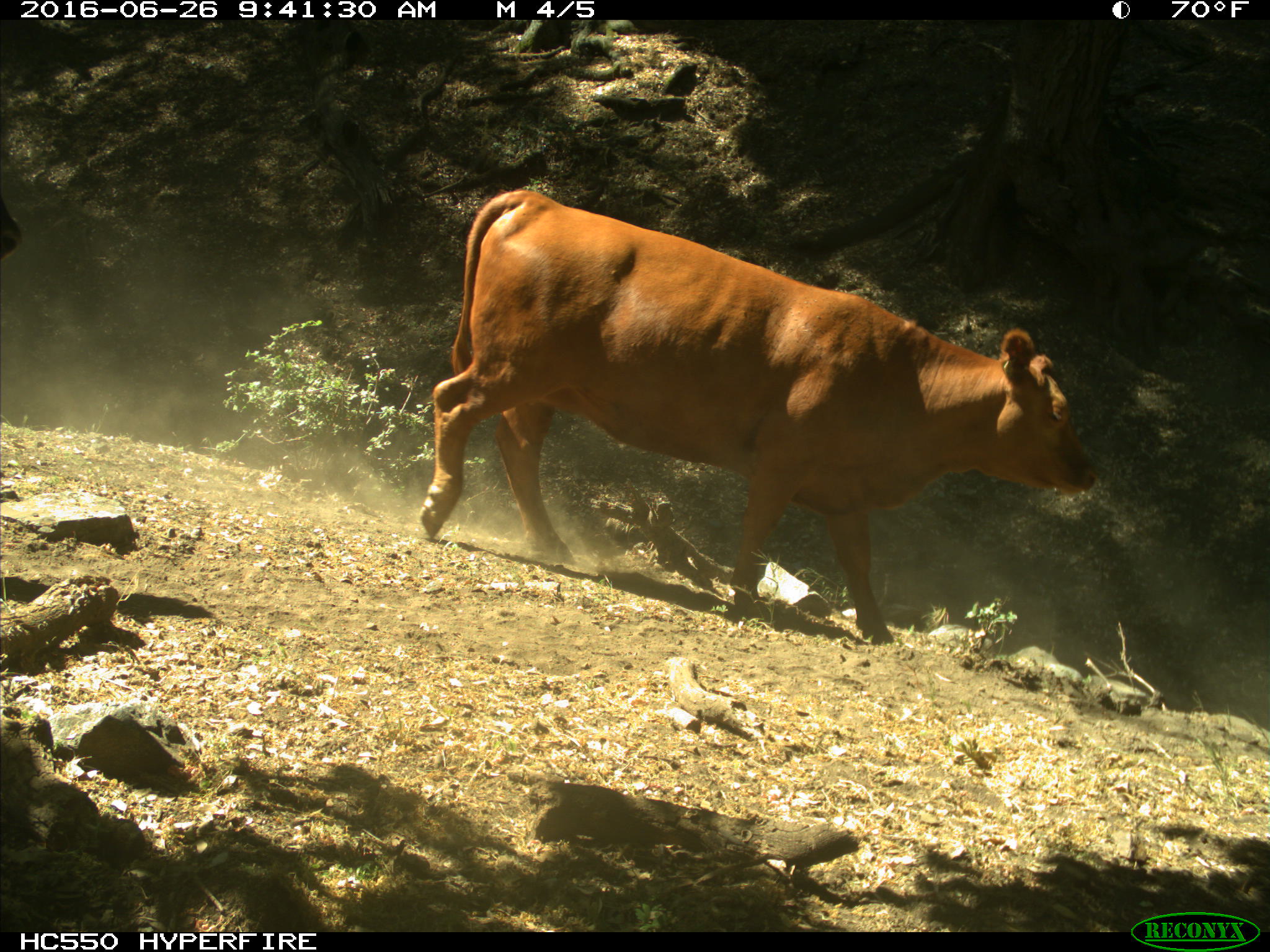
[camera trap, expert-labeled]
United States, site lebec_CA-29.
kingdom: Animalia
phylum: Chordata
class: Mammalia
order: Artiodactyla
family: Bovidae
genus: Bos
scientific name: Bos taurus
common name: domestic cow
Bos taurus (domestic cow).